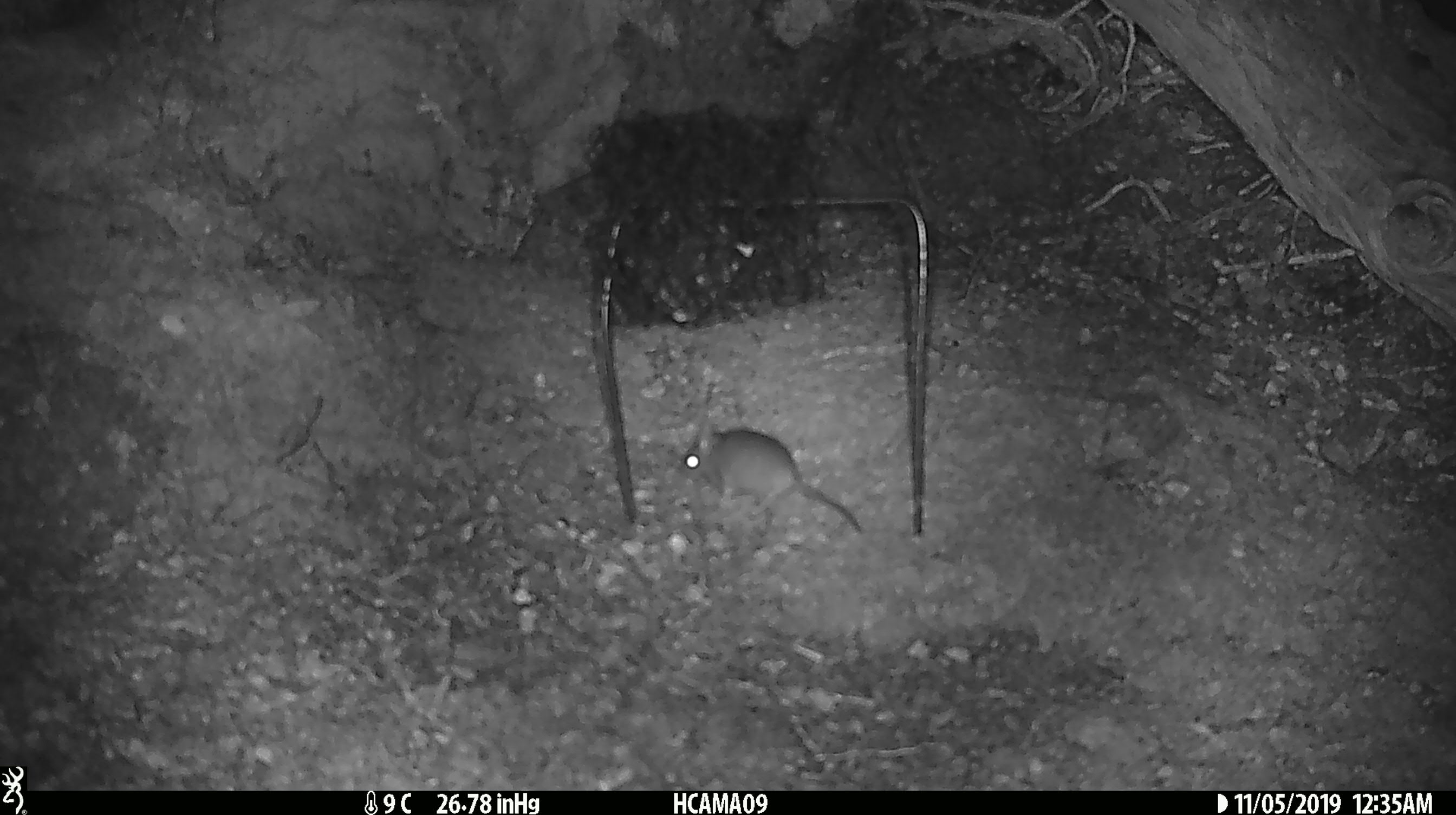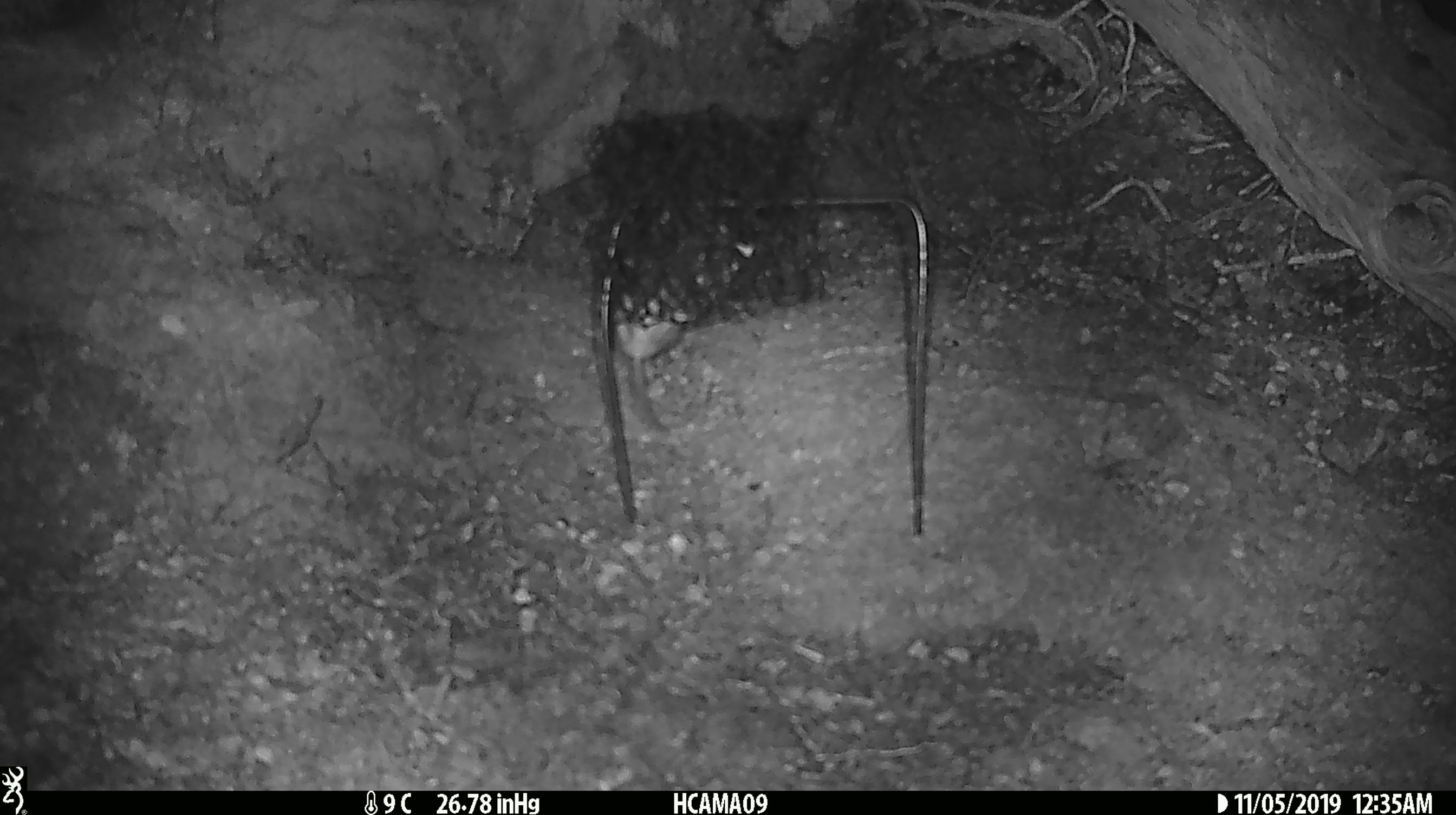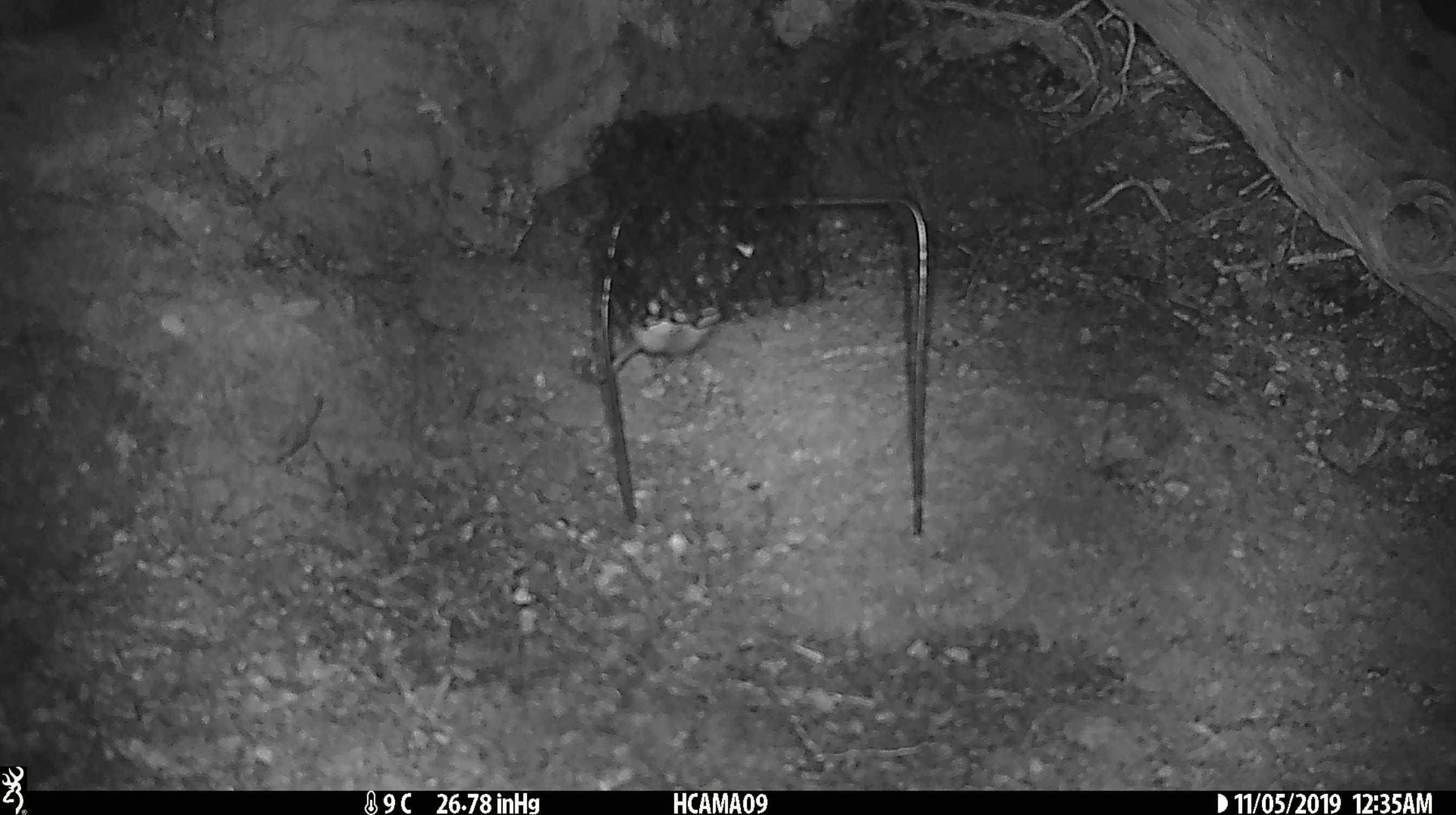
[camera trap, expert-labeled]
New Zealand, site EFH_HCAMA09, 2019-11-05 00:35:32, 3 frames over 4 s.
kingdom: Animalia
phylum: Chordata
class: Mammalia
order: Rodentia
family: Muridae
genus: Mus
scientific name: Mus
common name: mouse